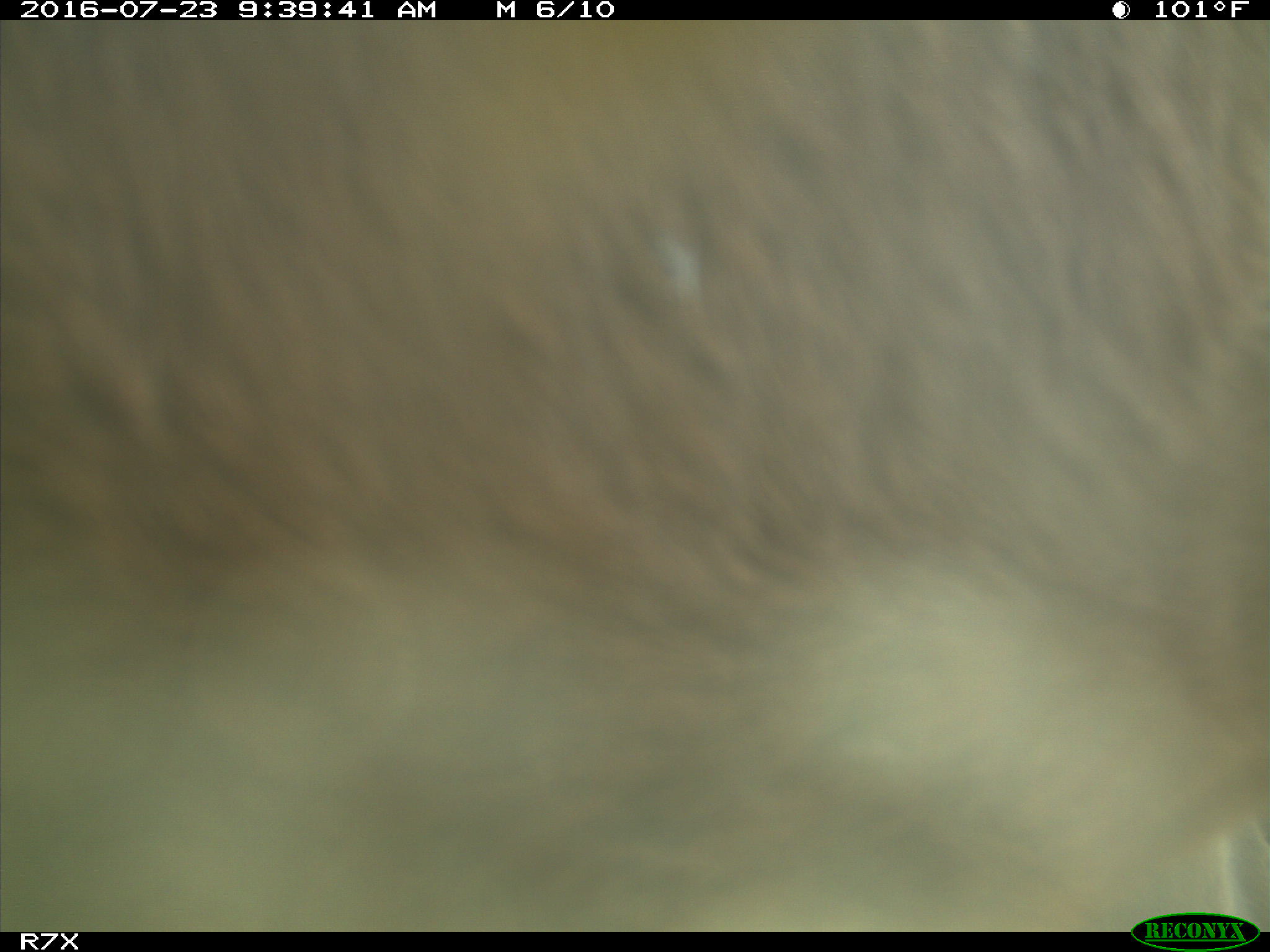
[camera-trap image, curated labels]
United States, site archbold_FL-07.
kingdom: Animalia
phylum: Chordata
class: Mammalia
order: Artiodactyla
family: Bovidae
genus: Bos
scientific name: Bos taurus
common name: domestic cow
Bos taurus (domestic cow).